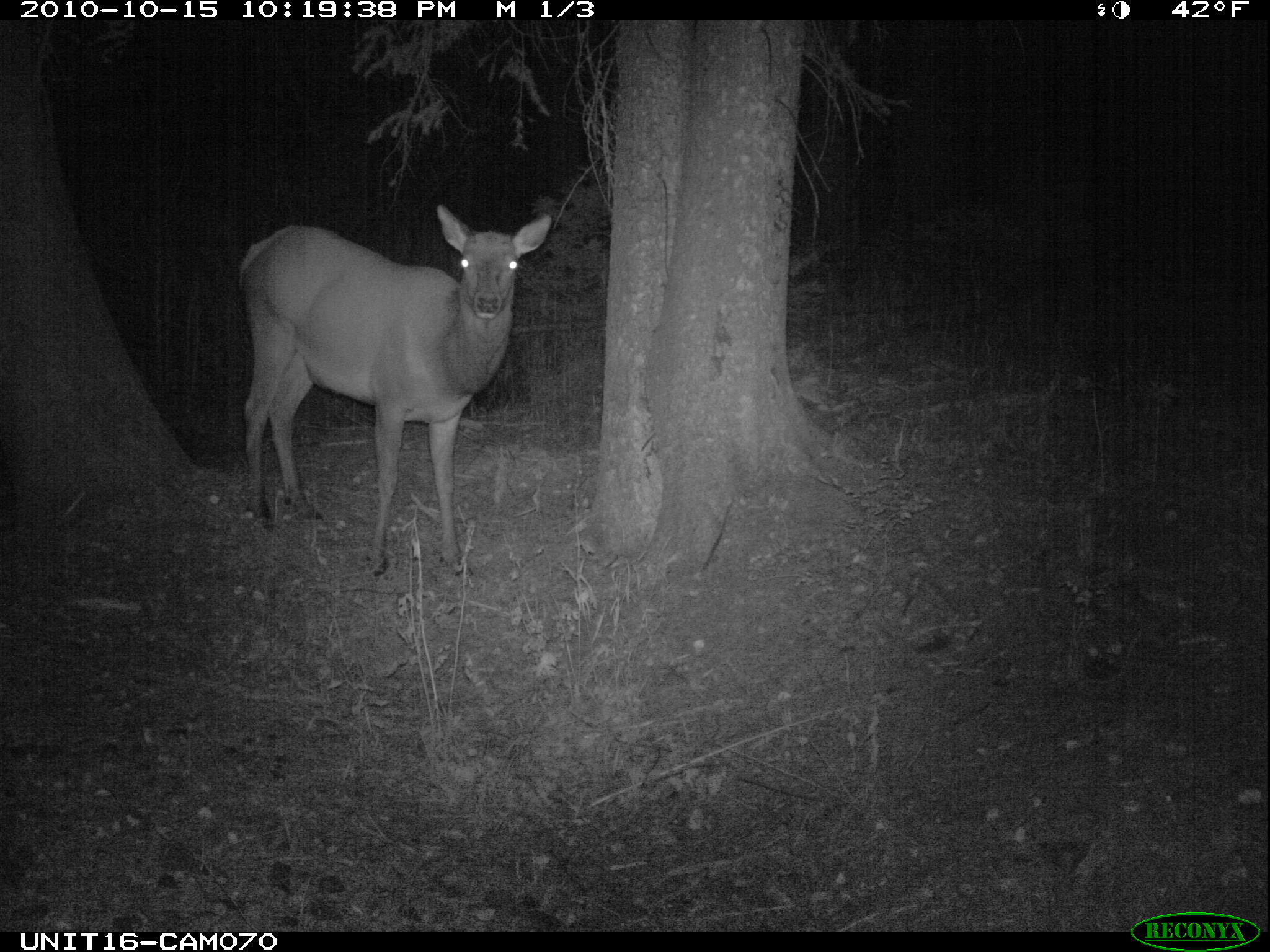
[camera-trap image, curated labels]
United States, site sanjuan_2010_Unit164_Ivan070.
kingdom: Animalia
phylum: Chordata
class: Mammalia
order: Artiodactyla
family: Cervidae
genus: Cervus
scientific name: Cervus elaphus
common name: red deer